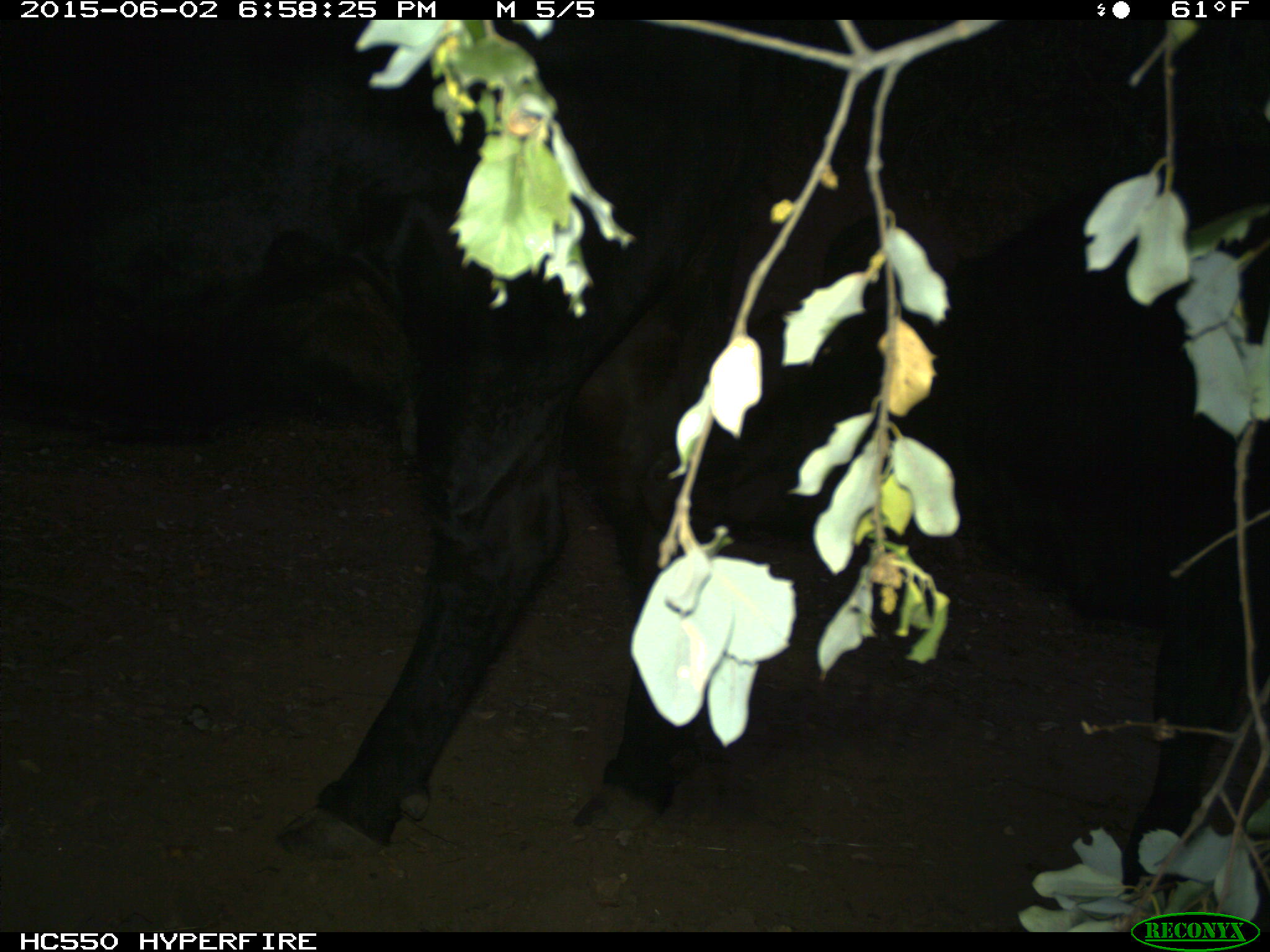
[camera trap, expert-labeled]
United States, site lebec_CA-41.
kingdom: Animalia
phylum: Chordata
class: Mammalia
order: Artiodactyla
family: Bovidae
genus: Bos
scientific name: Bos taurus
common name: domestic cow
Bos taurus (domestic cow).